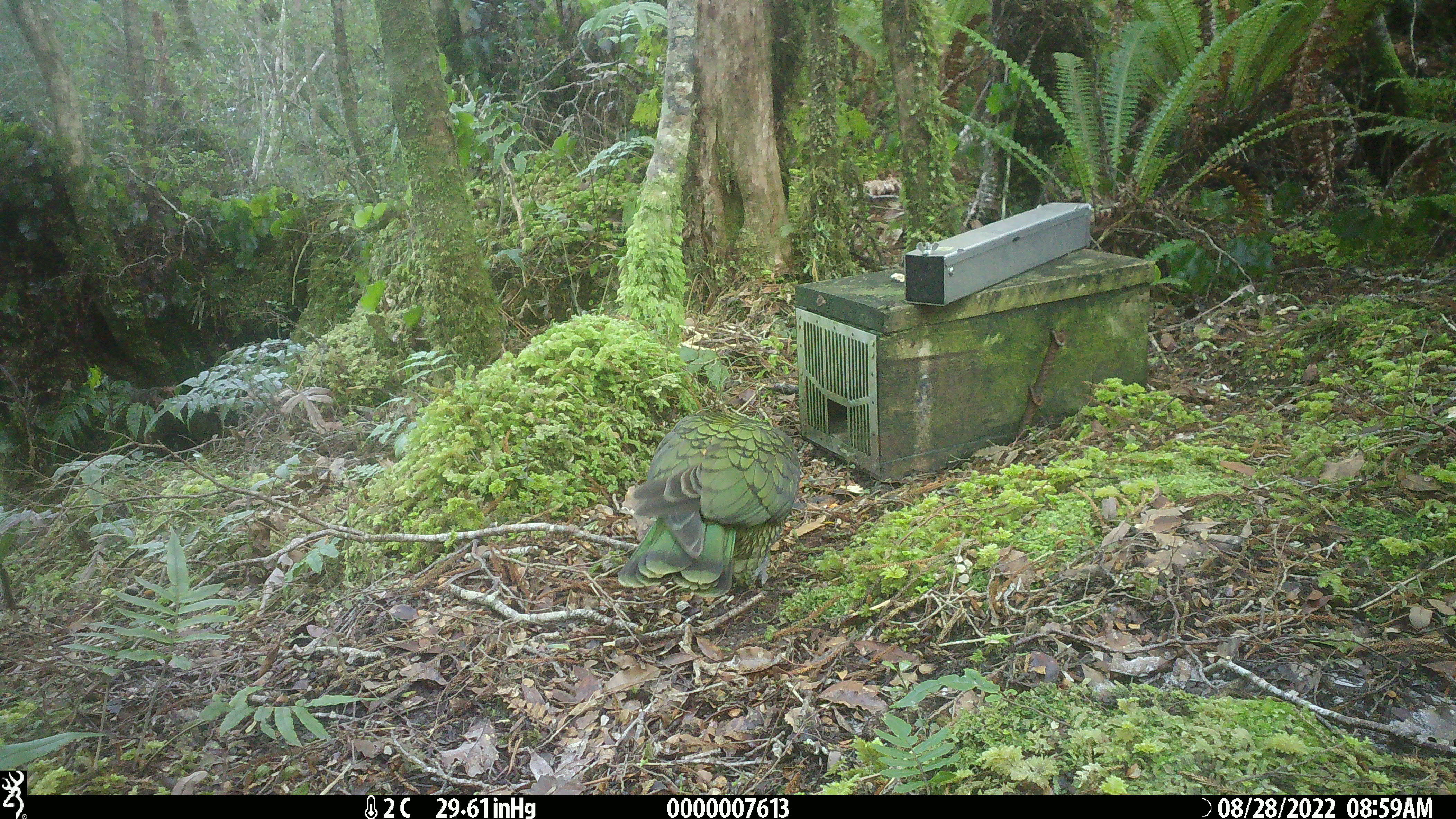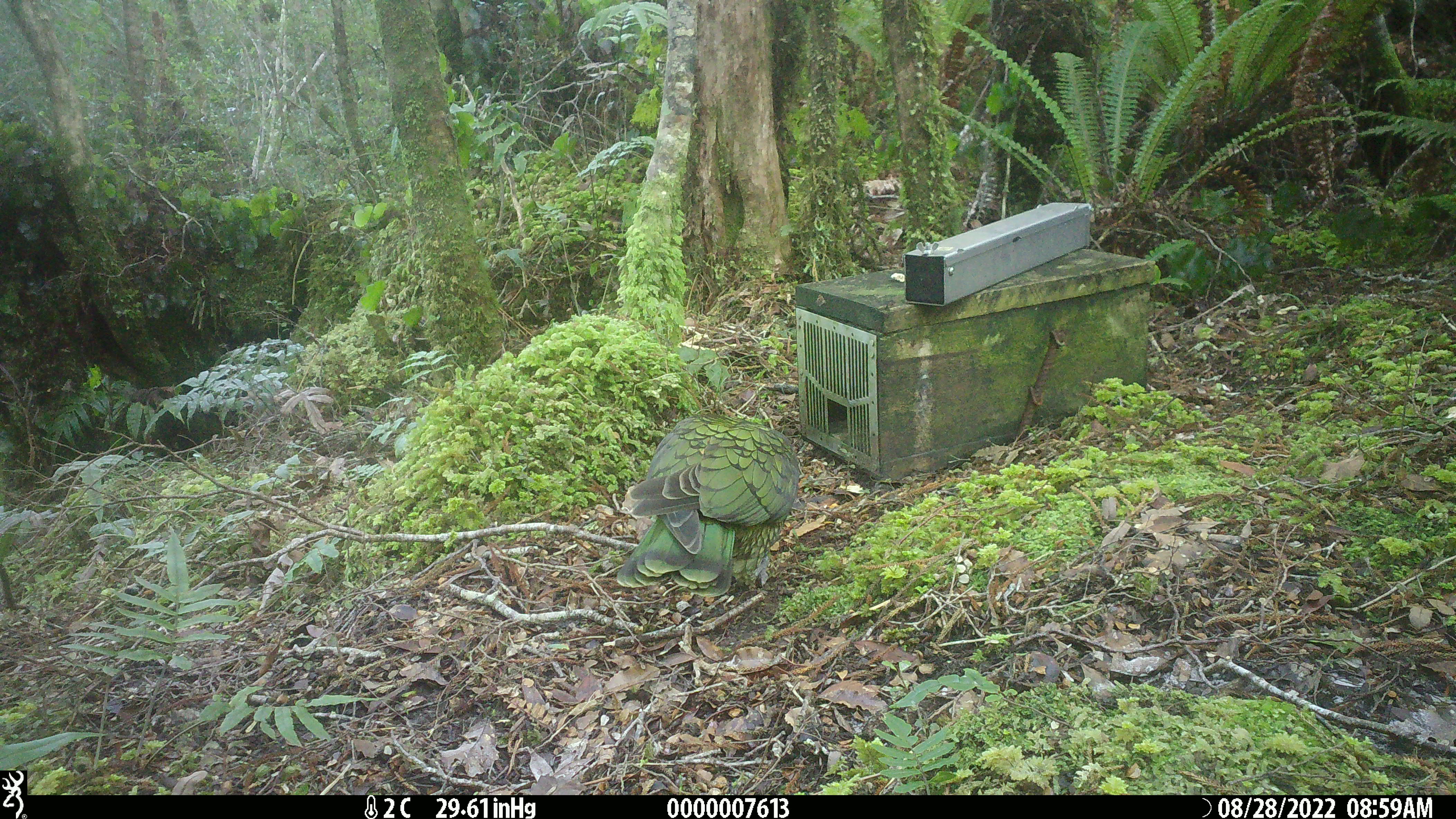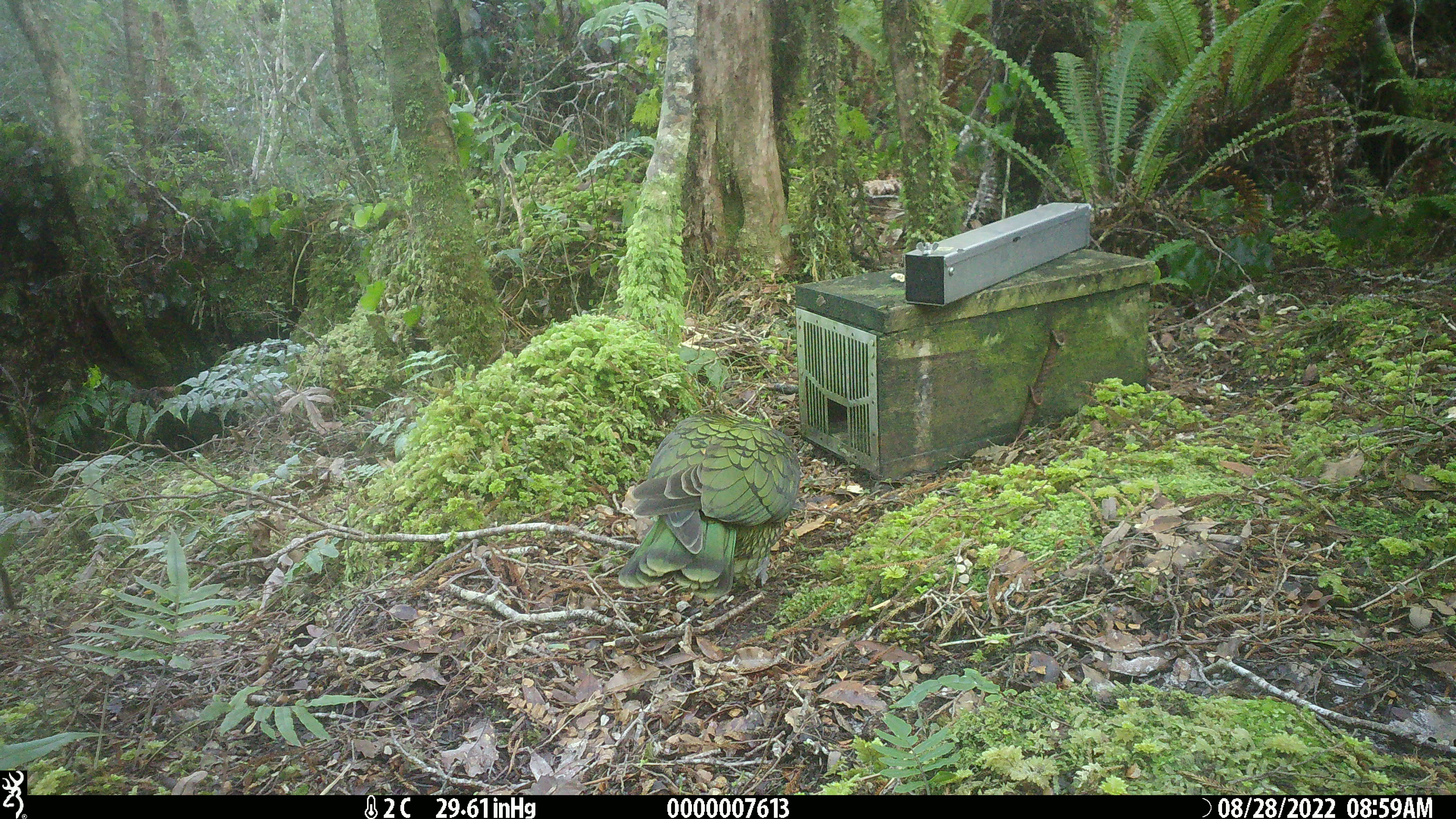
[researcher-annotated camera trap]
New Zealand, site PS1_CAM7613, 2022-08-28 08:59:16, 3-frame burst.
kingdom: Animalia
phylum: Chordata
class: Aves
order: Psittaciformes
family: Strigopidae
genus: Nestor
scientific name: Nestor notabilis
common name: kea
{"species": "kea (Nestor notabilis)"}